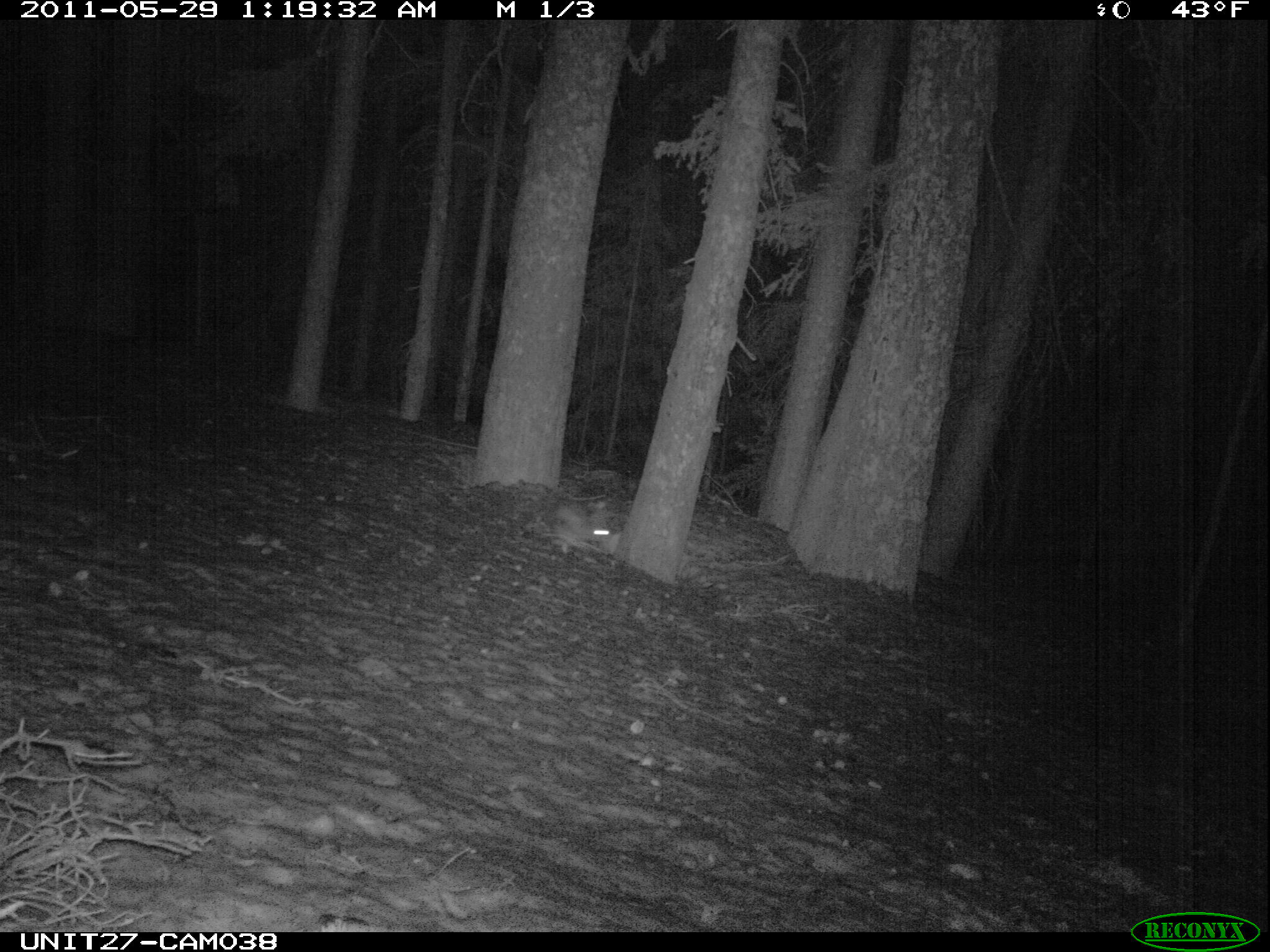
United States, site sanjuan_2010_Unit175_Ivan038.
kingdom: Animalia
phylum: Chordata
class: Mammalia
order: Lagomorpha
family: Leporidae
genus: Lepus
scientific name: Lepus americanus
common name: snowshoe hare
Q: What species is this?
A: Lepus americanus (snowshoe hare).